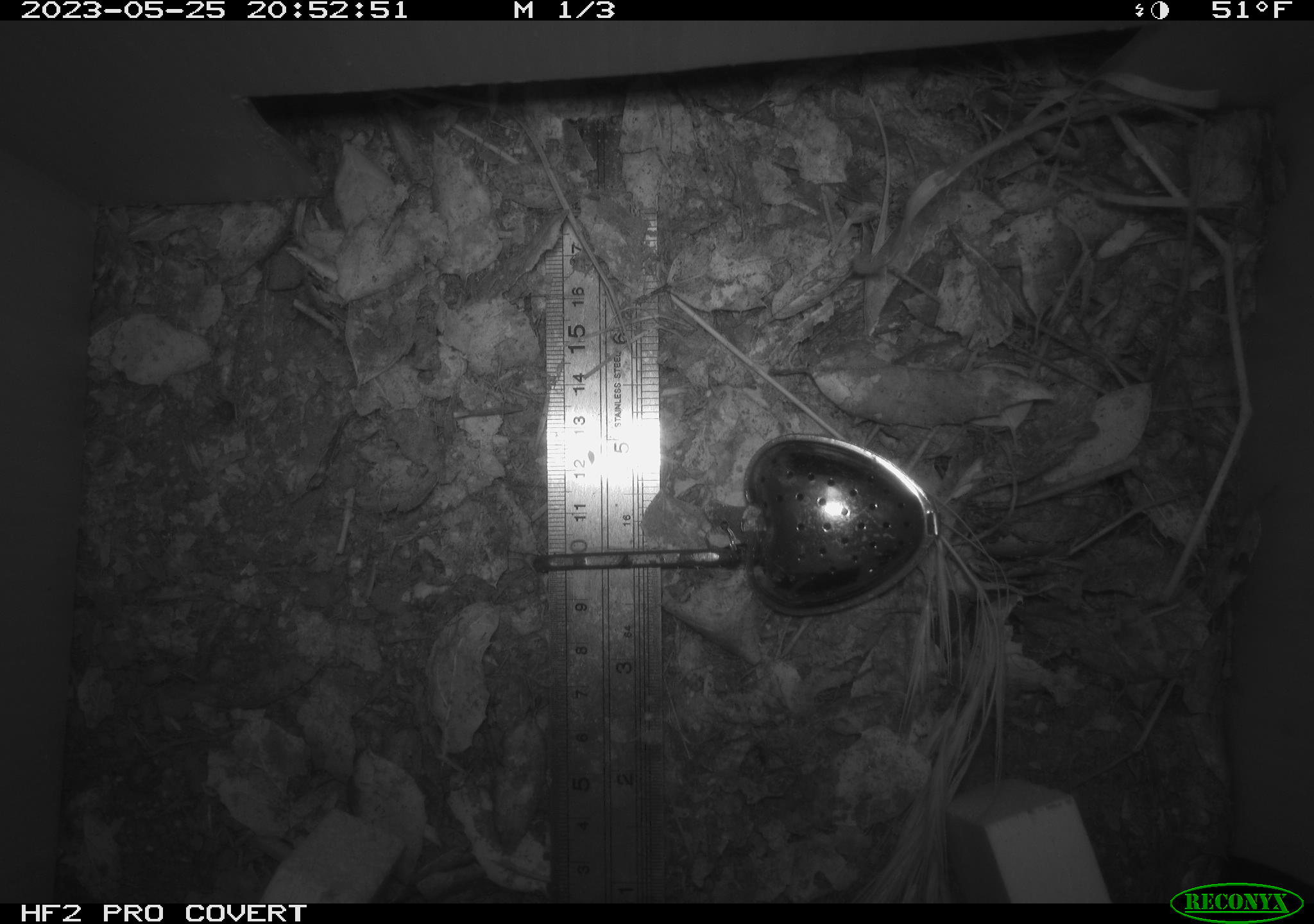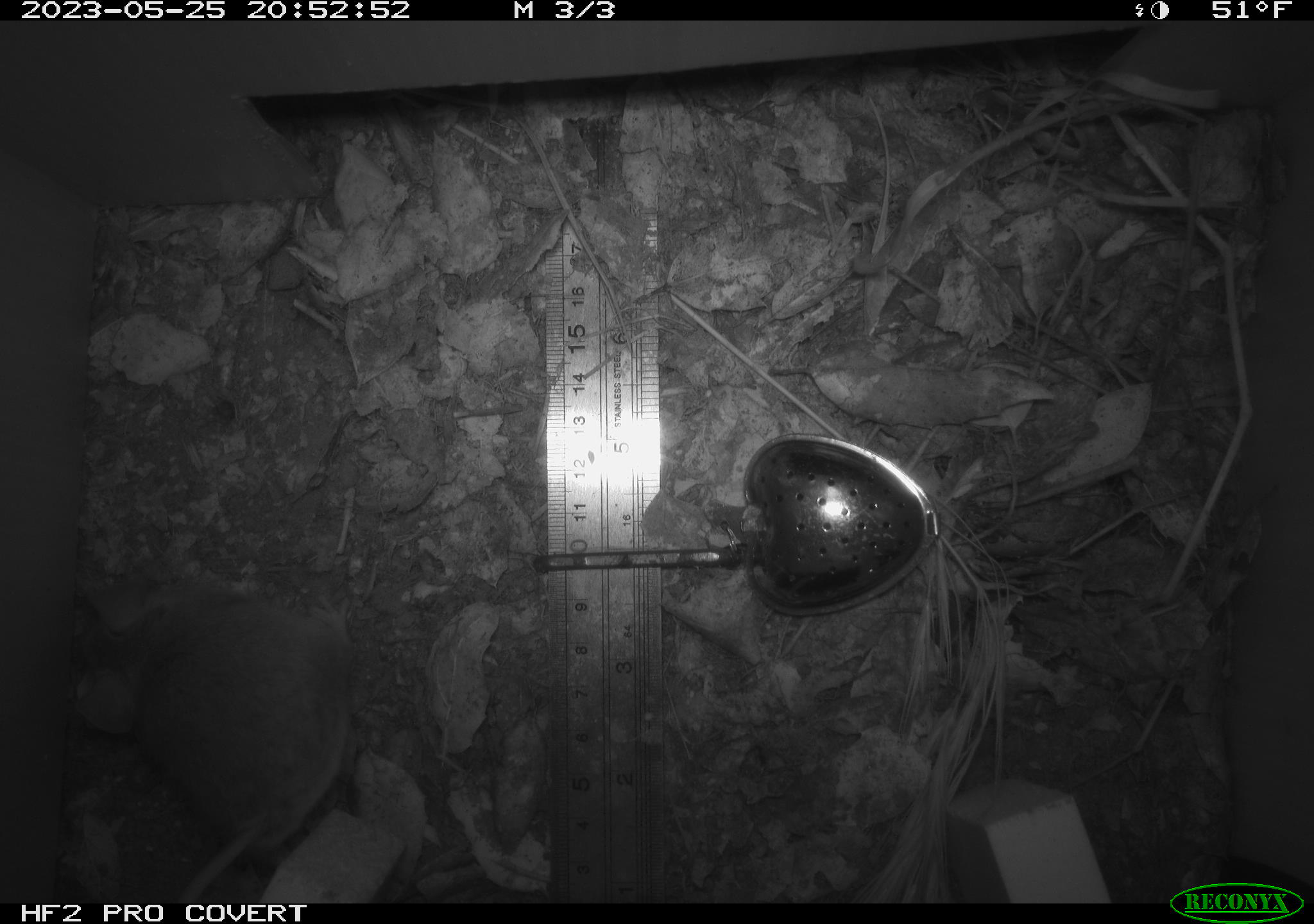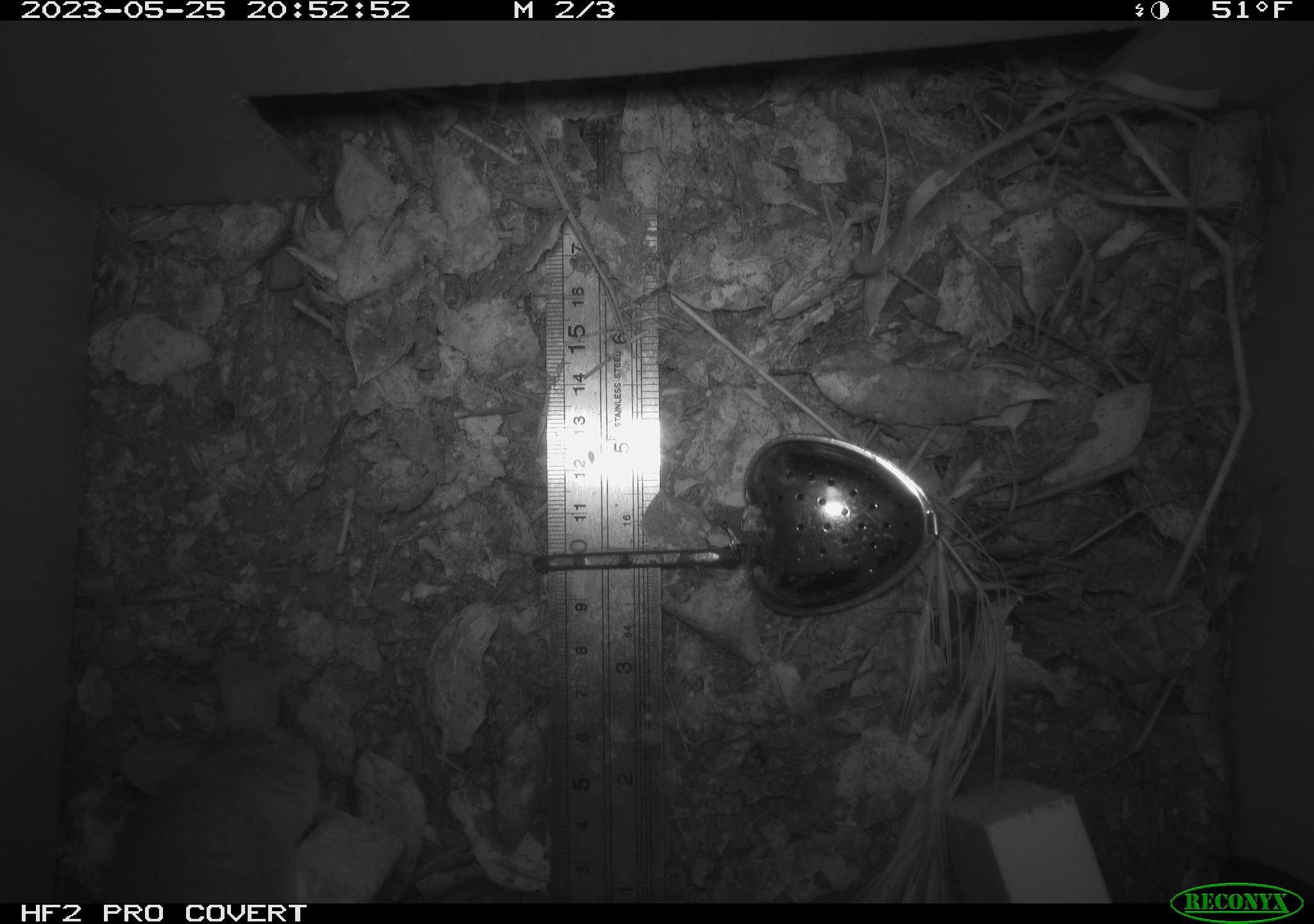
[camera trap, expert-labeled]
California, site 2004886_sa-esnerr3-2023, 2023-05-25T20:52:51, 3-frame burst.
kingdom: Animalia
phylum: Chordata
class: Mammalia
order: Rodentia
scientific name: Rodentia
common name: mouse species